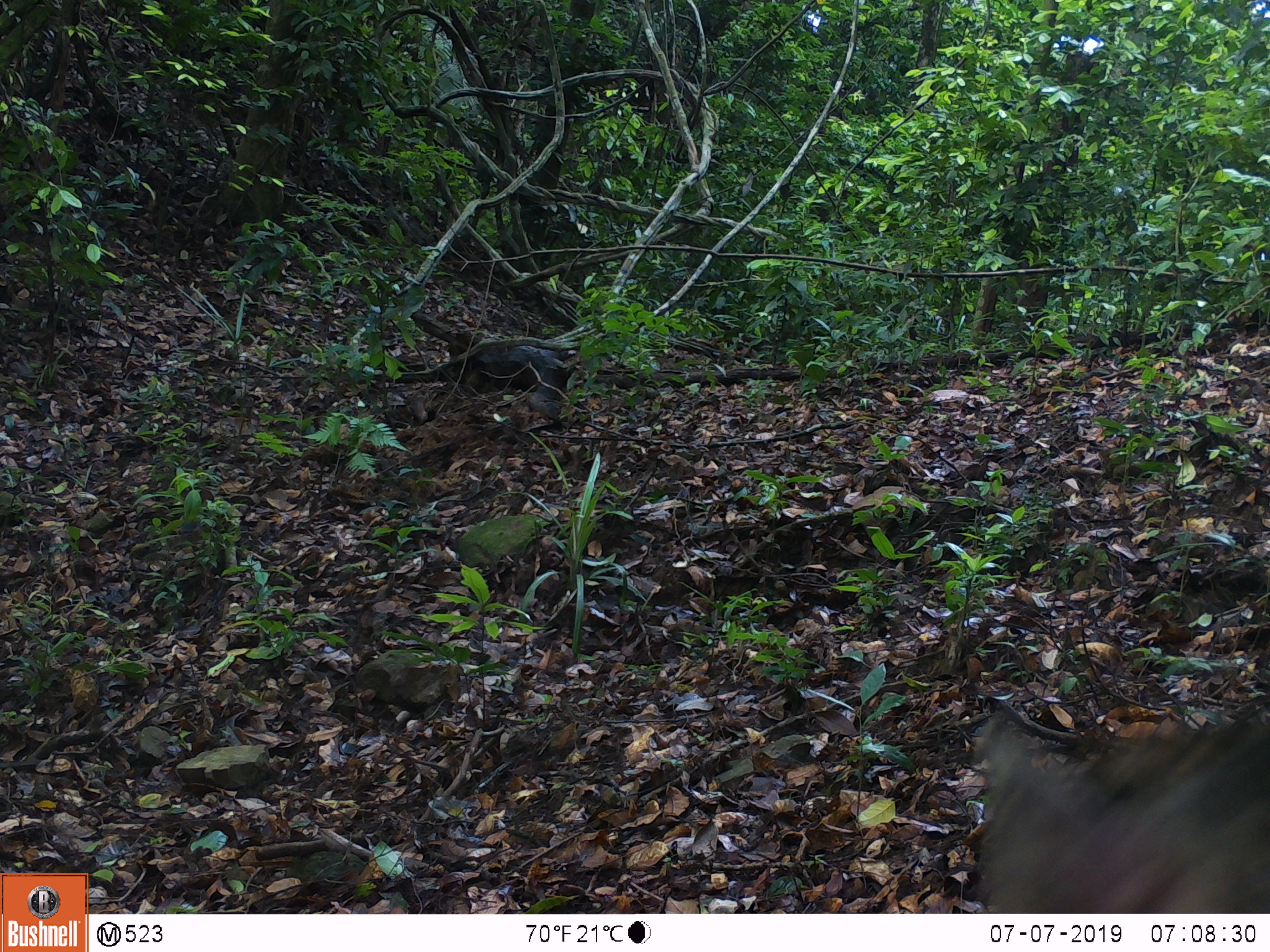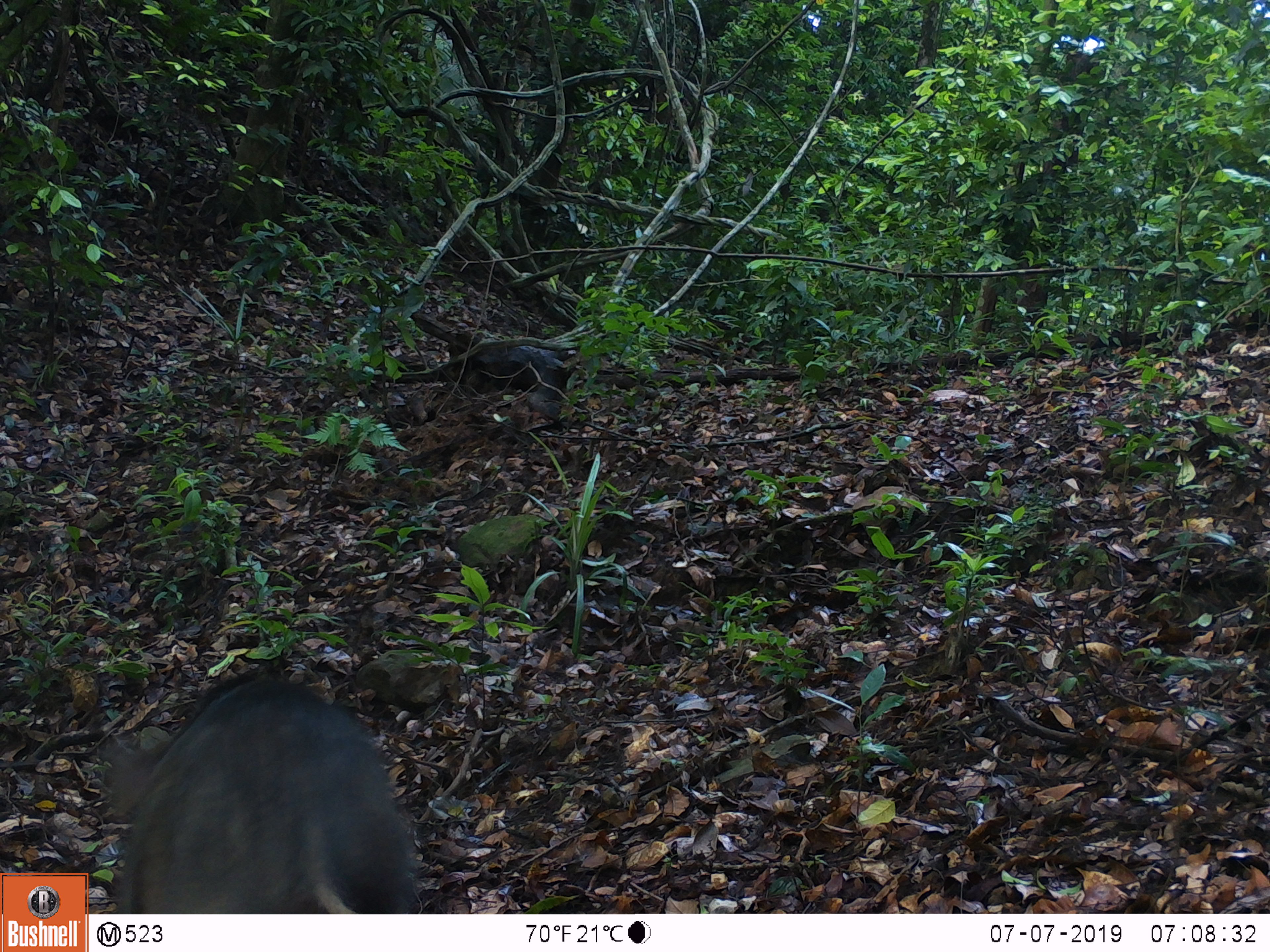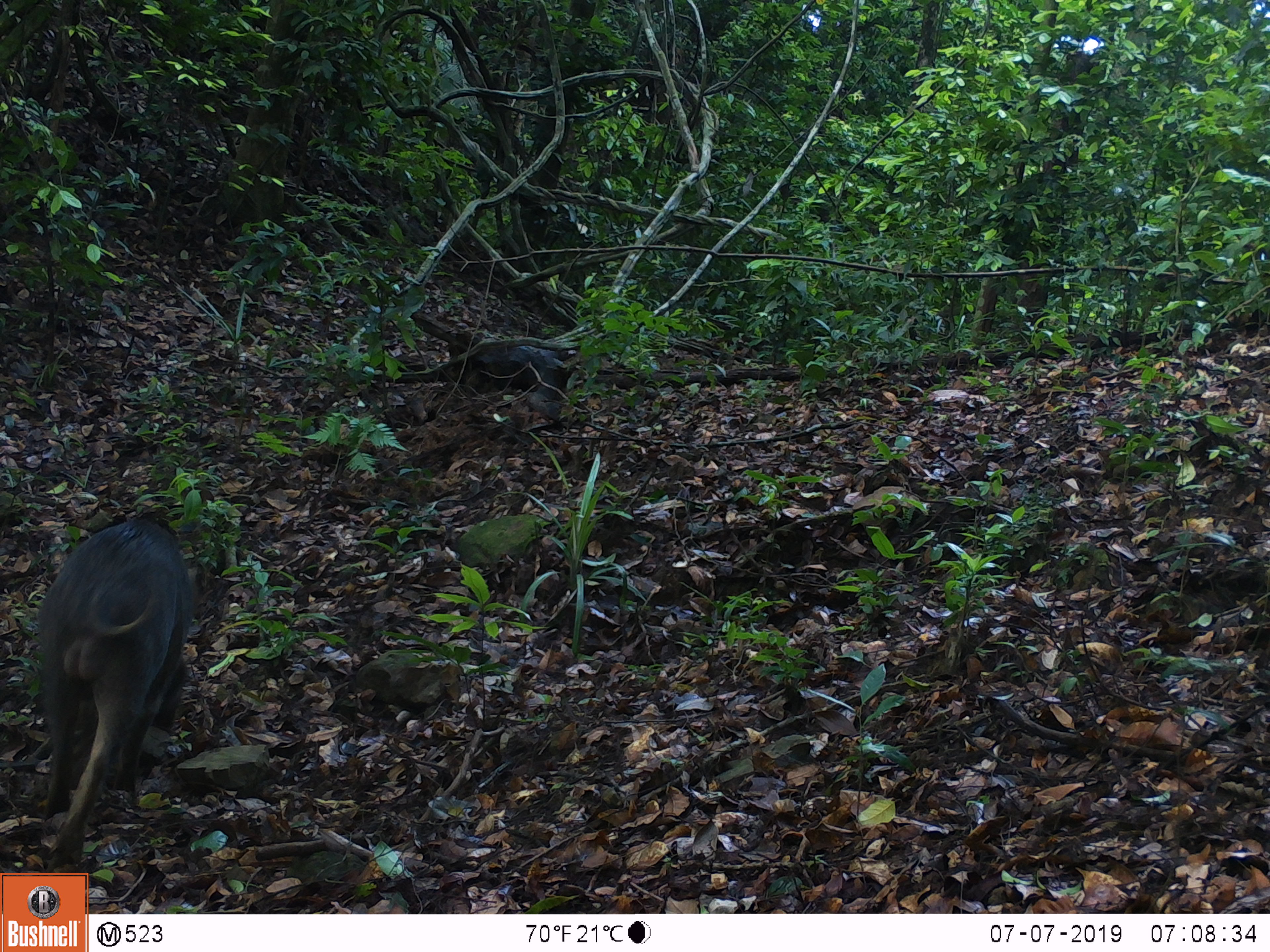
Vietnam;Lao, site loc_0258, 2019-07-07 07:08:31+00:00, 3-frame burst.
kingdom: Animalia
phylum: Chordata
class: Mammalia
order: Artiodactyla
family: Suidae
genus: Sus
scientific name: Sus scrofa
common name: eurasian wild pig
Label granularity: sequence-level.